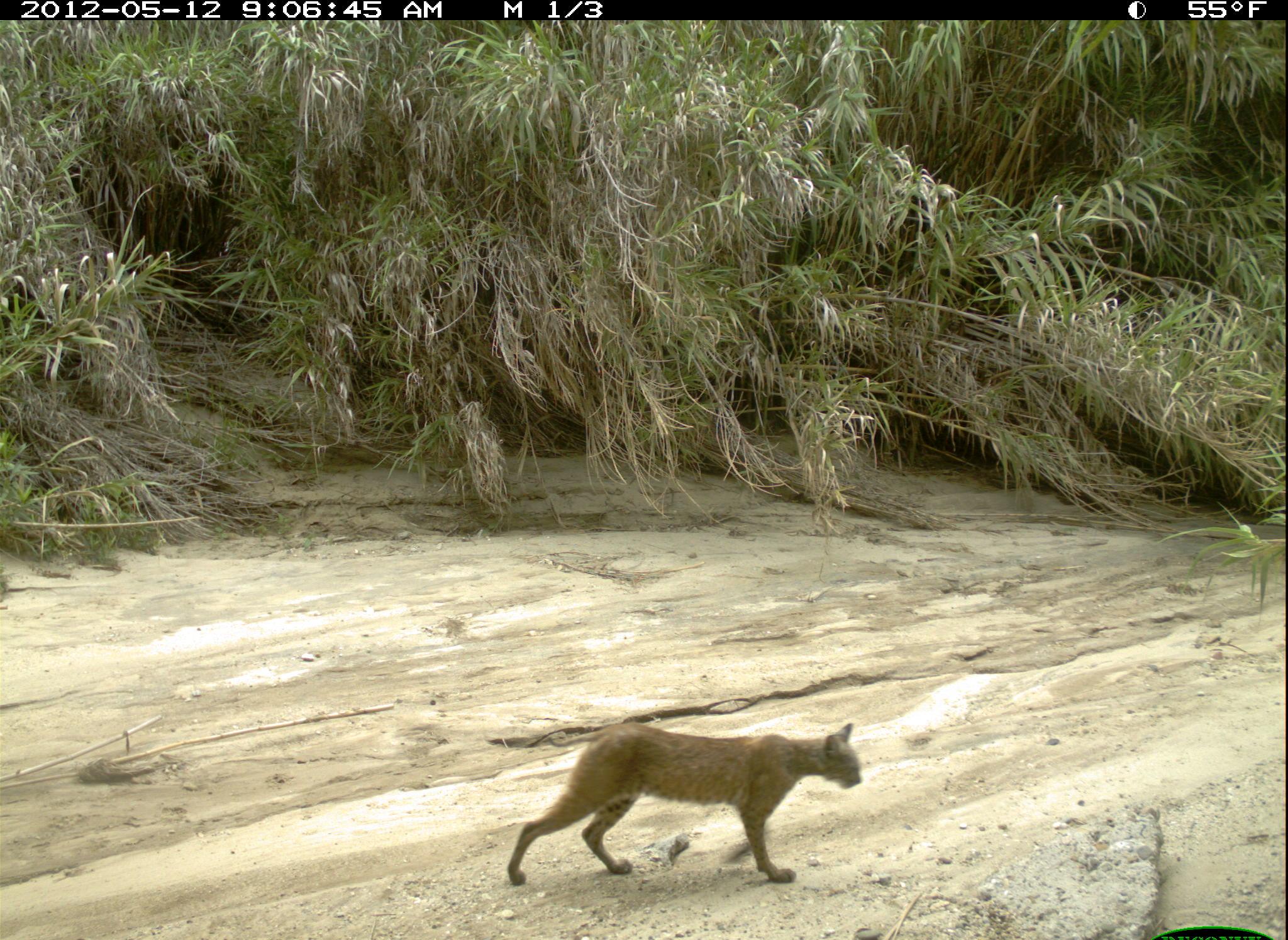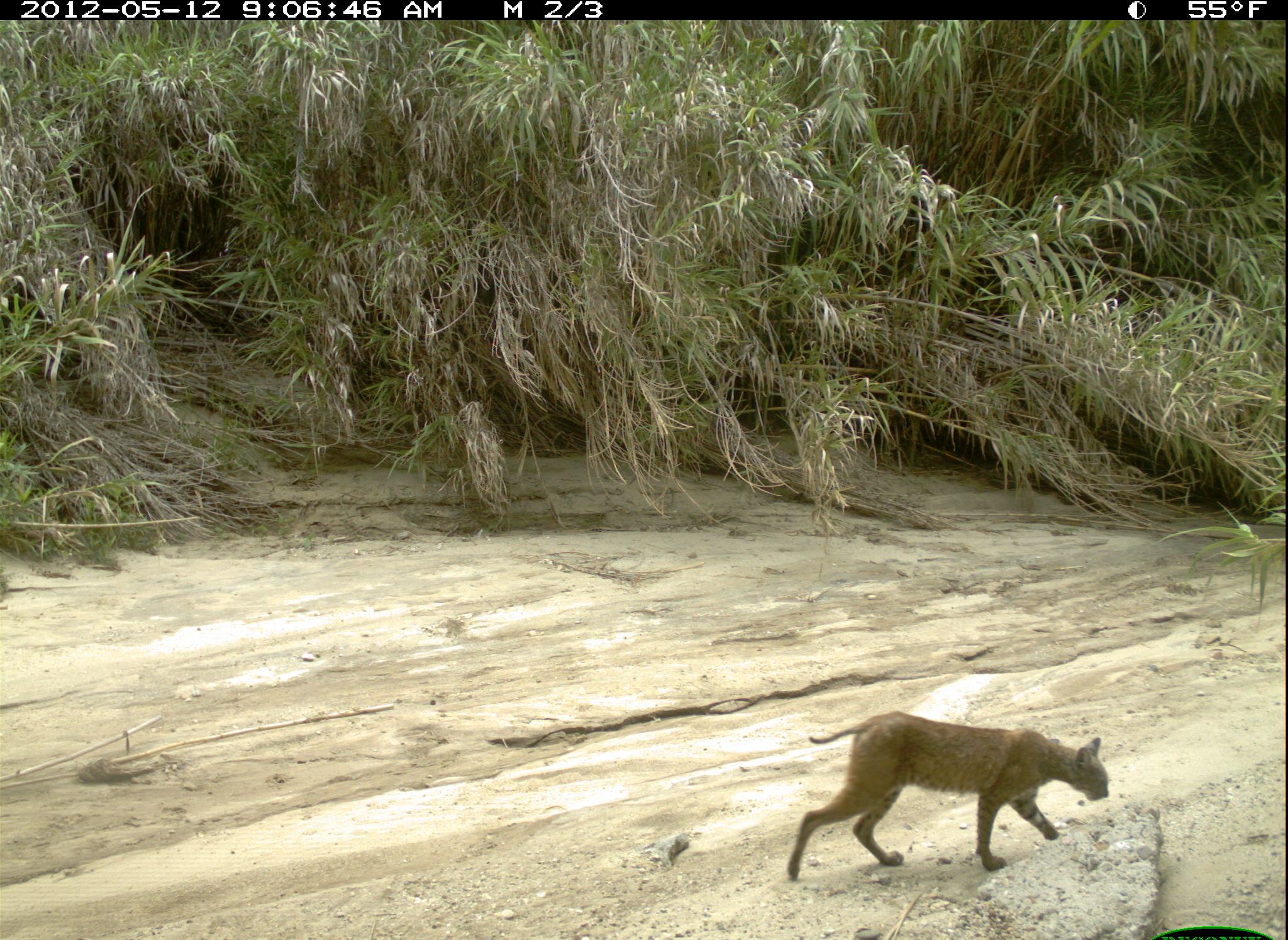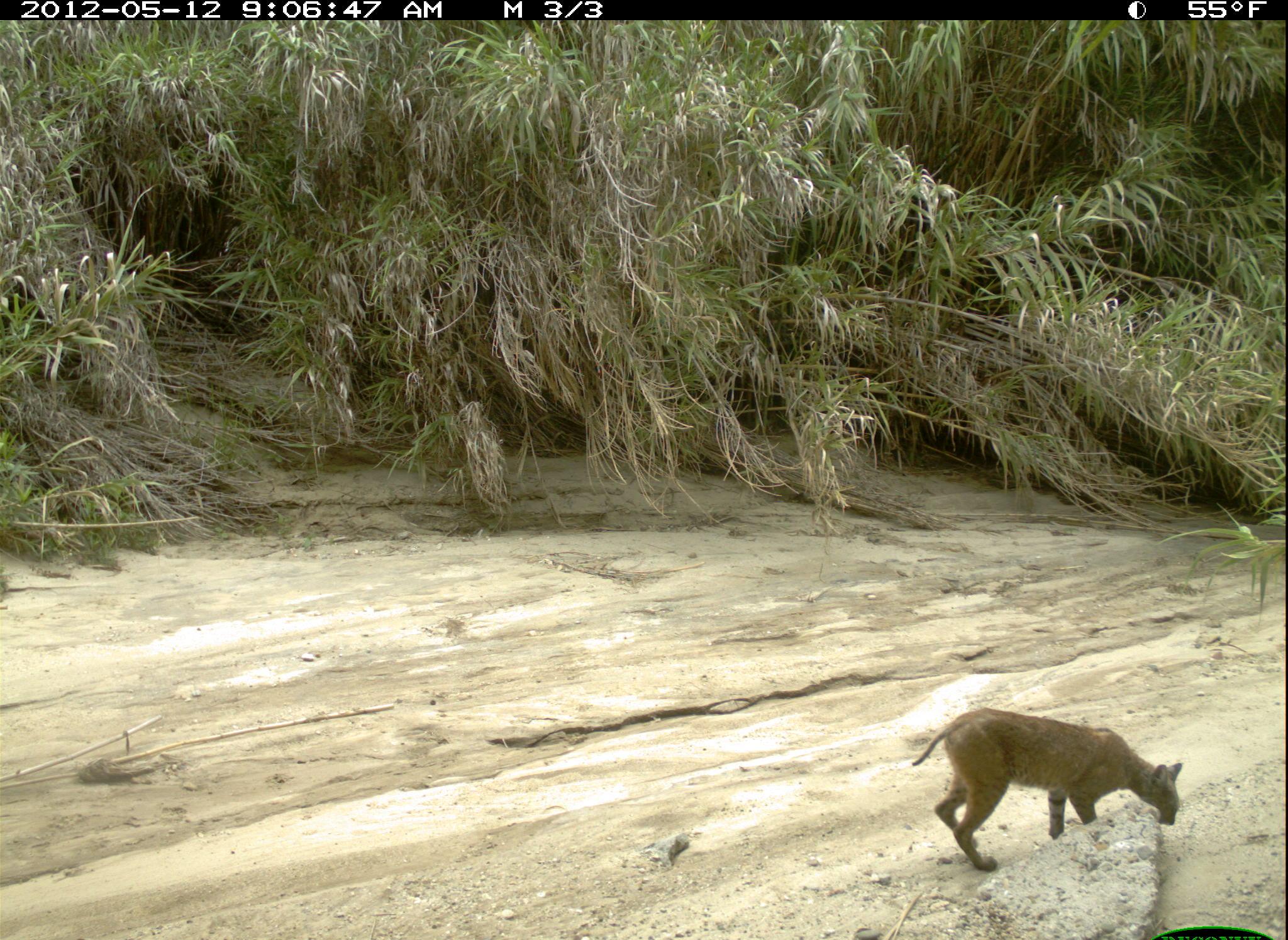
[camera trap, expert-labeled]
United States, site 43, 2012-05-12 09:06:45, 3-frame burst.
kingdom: Animalia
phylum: Chordata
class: Mammalia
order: Carnivora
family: Felidae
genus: Lynx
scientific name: Lynx rufus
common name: bobcat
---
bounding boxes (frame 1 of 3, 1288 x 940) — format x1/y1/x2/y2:
bobcat: 501/709/886/897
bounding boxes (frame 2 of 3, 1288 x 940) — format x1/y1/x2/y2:
bobcat: 782/691/1117/891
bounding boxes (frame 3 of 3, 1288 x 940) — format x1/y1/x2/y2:
bobcat: 913/694/1191/876